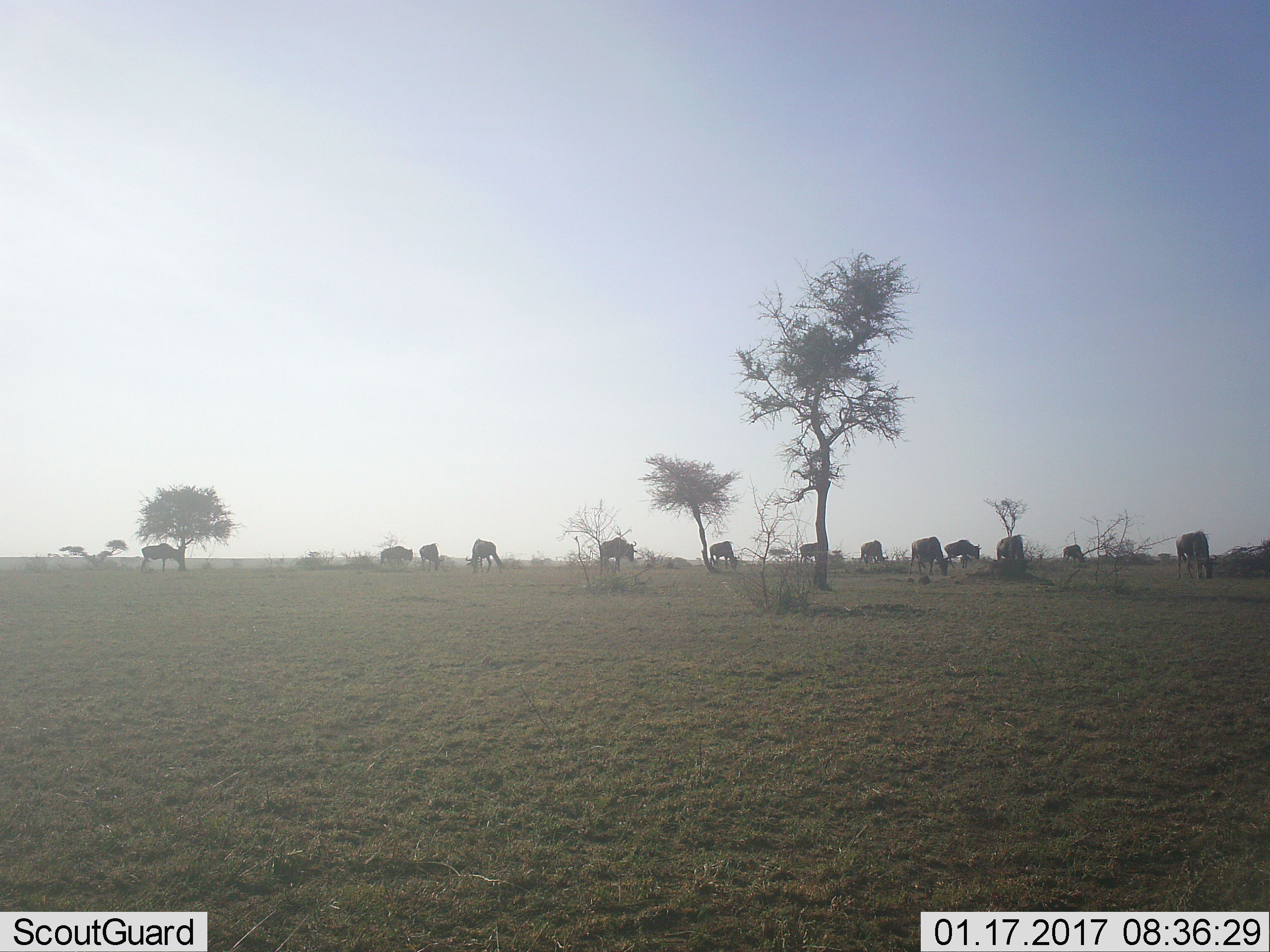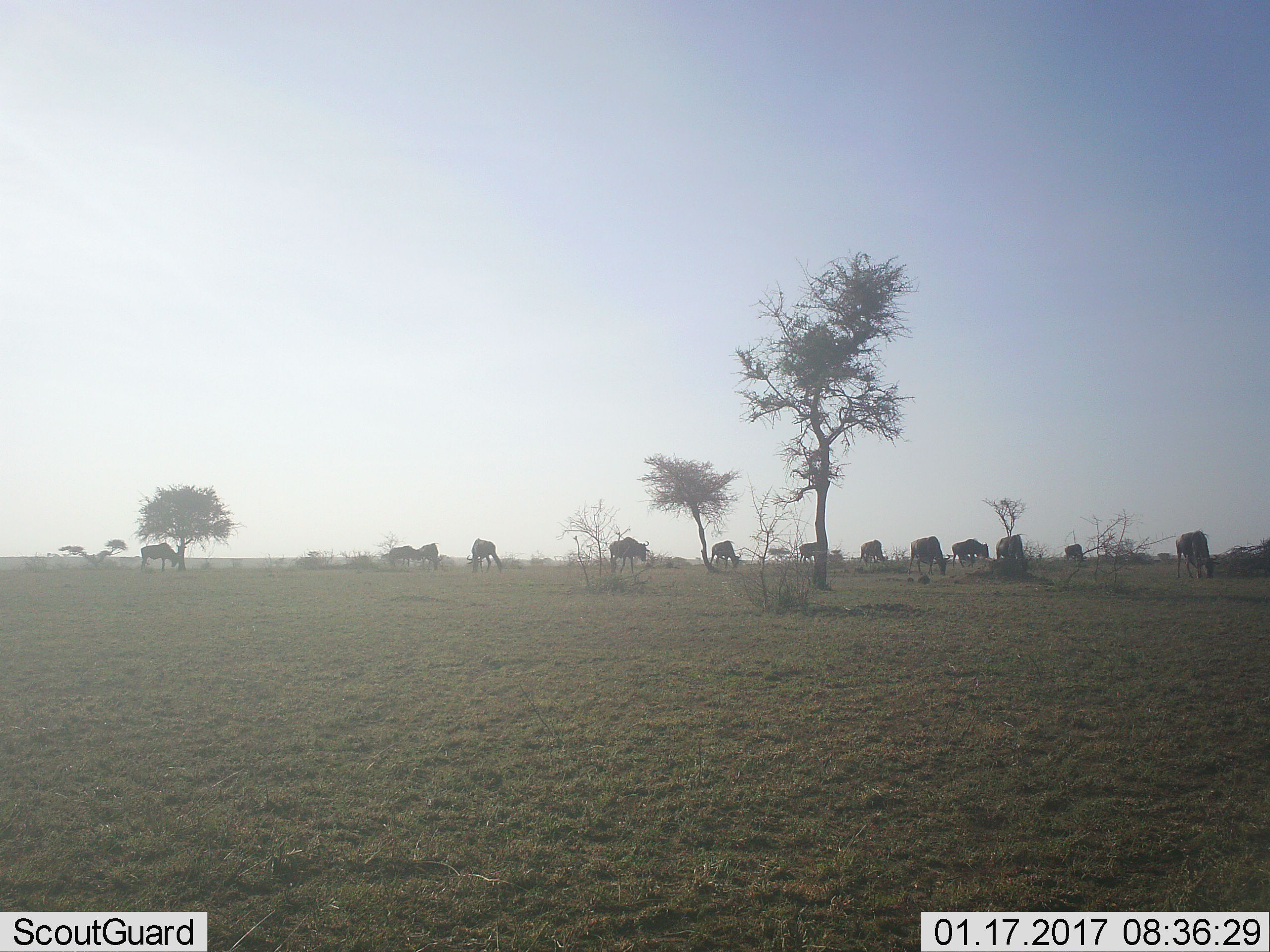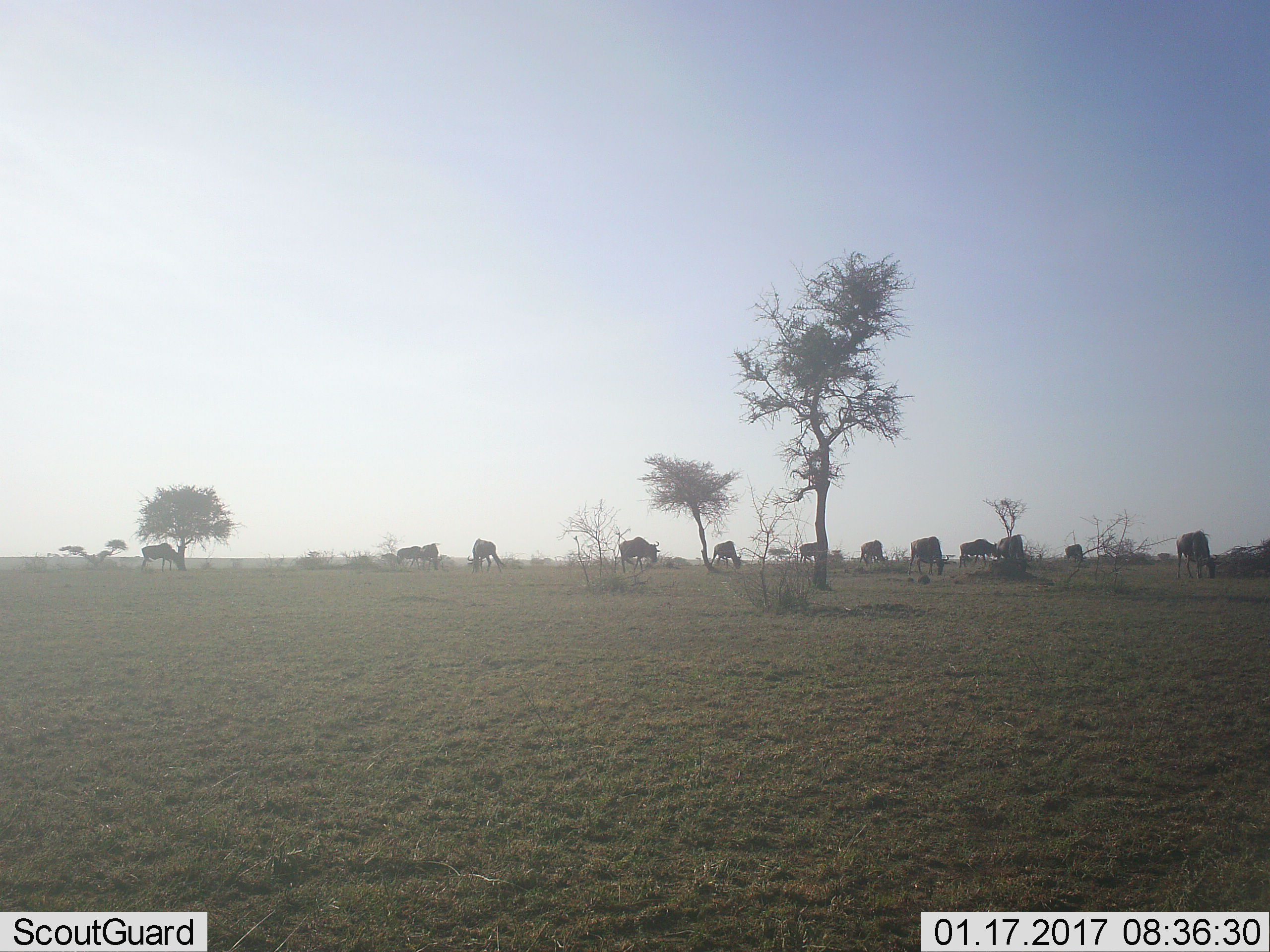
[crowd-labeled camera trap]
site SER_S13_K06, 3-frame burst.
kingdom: Animalia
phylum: Chordata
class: Mammalia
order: Artiodactyla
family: Bovidae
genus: Connochaetes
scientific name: Connochaetes taurinus taurinus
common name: blue wildebeest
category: wildebeestblue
Wildebeestblue (blue wildebeest) (Connochaetes taurinus taurinus), count 11-50. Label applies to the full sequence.